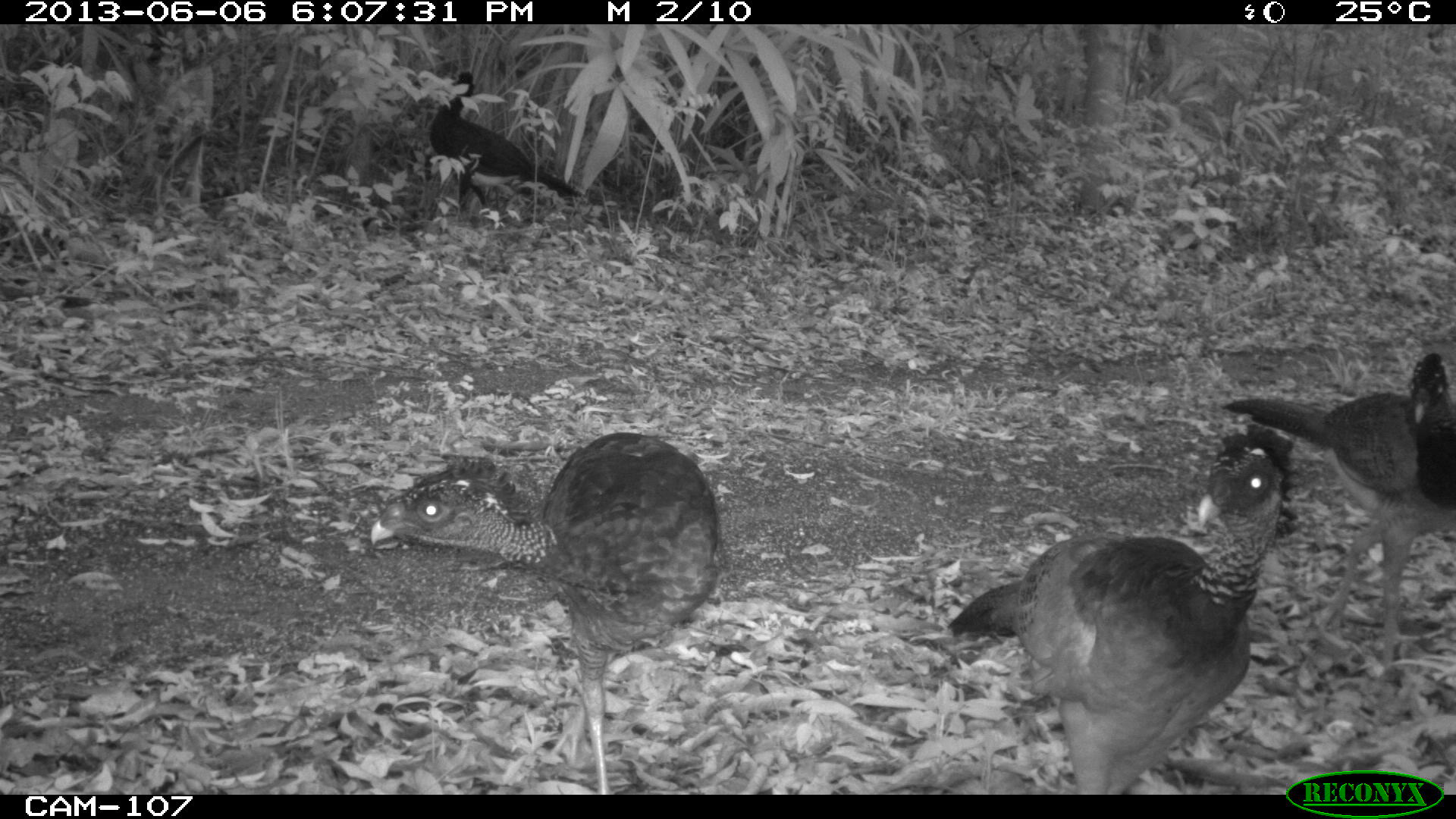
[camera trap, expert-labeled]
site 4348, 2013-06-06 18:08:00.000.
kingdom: Animalia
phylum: Chordata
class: Aves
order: Galliformes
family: Cracidae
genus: Crax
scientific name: Crax rubra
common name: great curassow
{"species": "Crax rubra (great curassow)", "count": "5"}